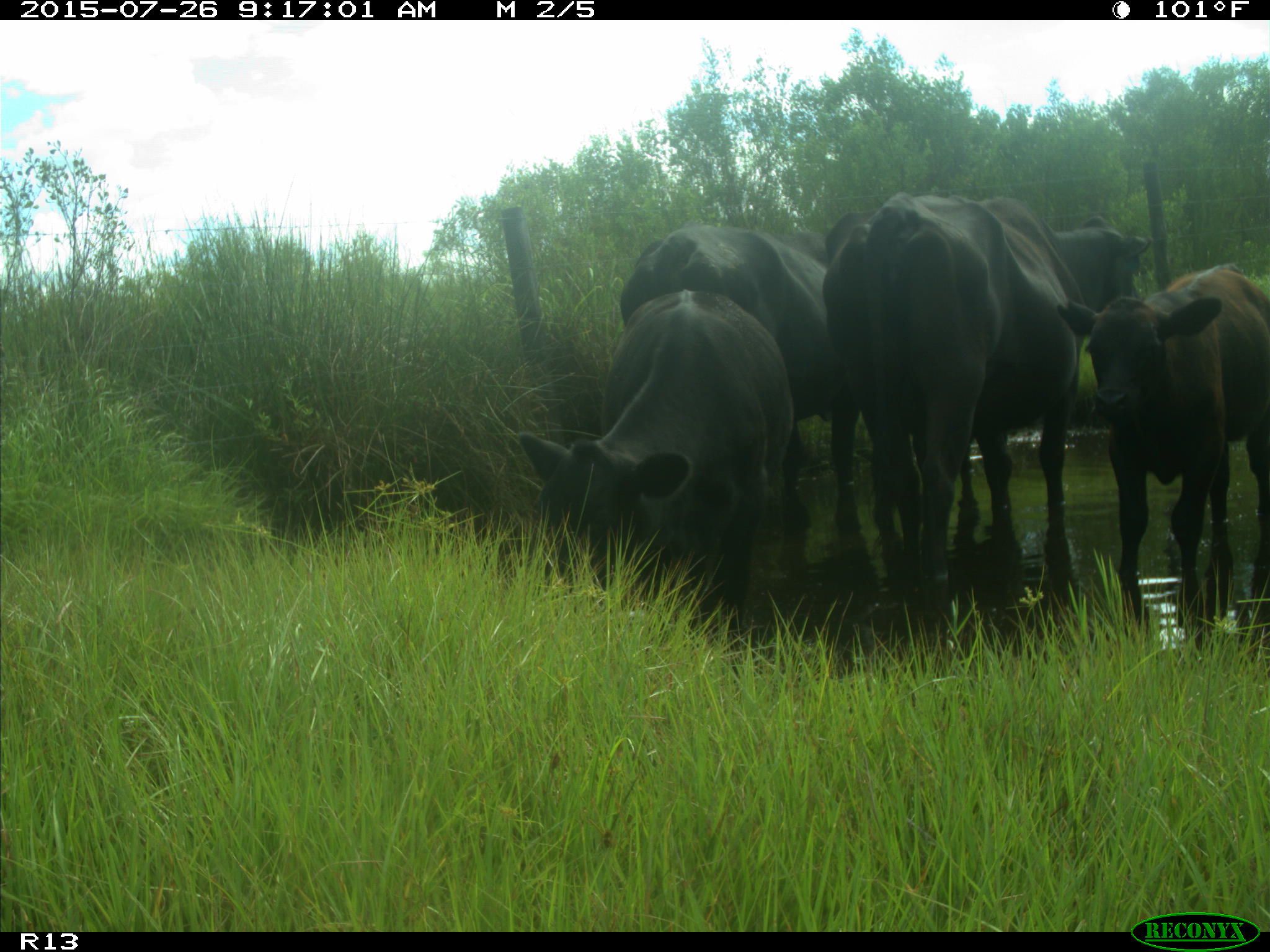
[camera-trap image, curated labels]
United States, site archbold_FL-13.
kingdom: Animalia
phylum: Chordata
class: Mammalia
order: Artiodactyla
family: Bovidae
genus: Bos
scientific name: Bos taurus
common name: domestic cow